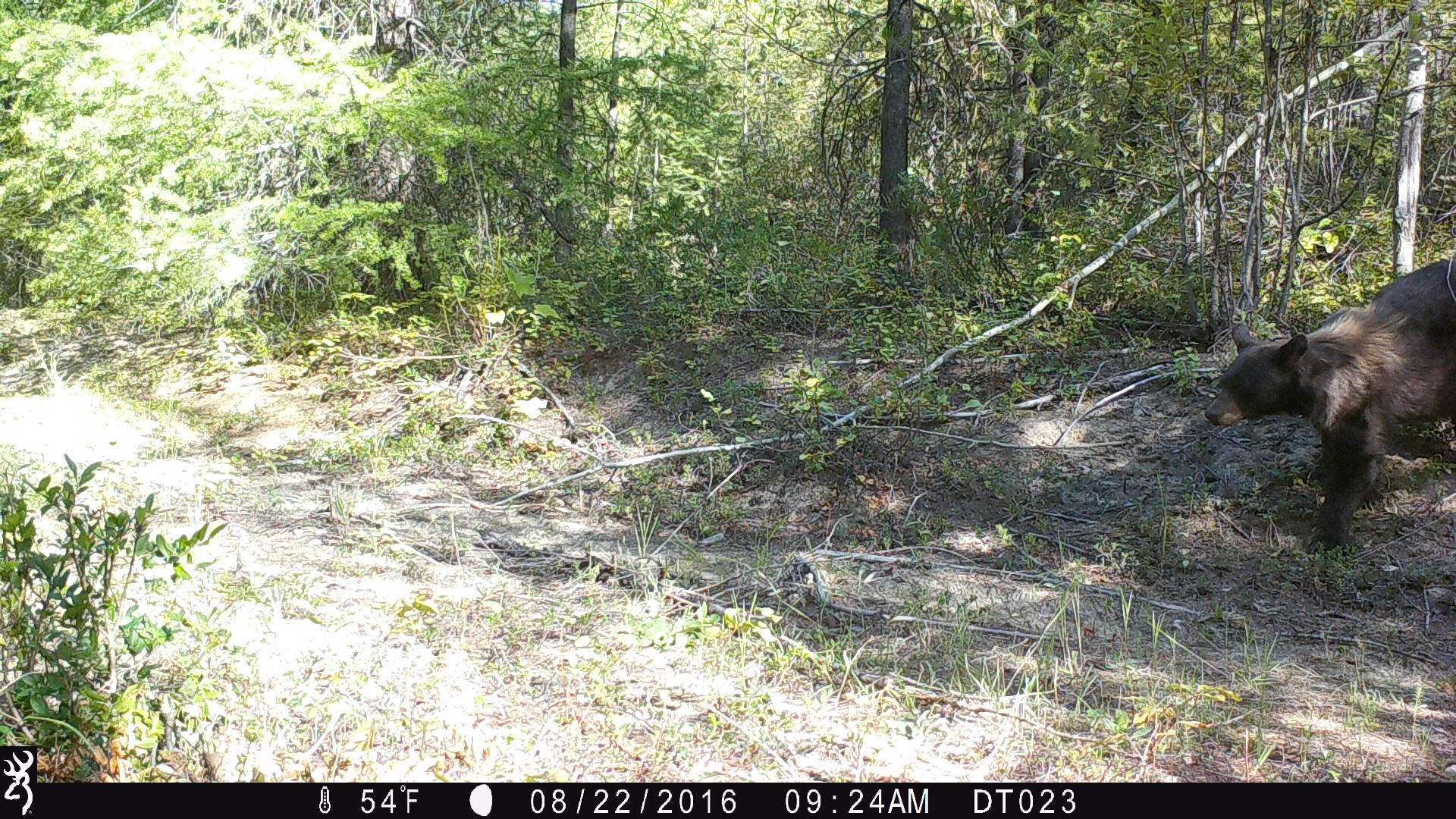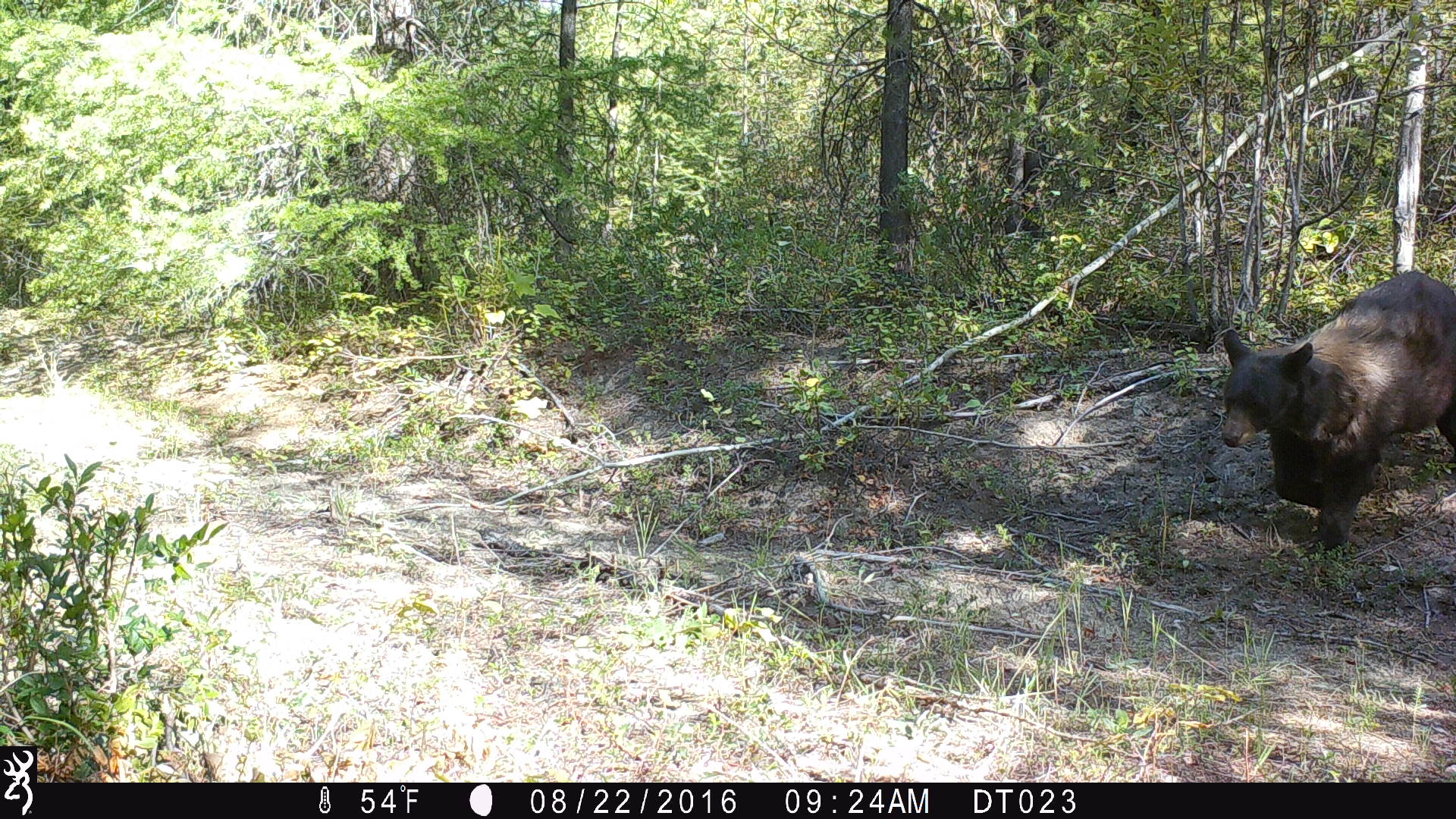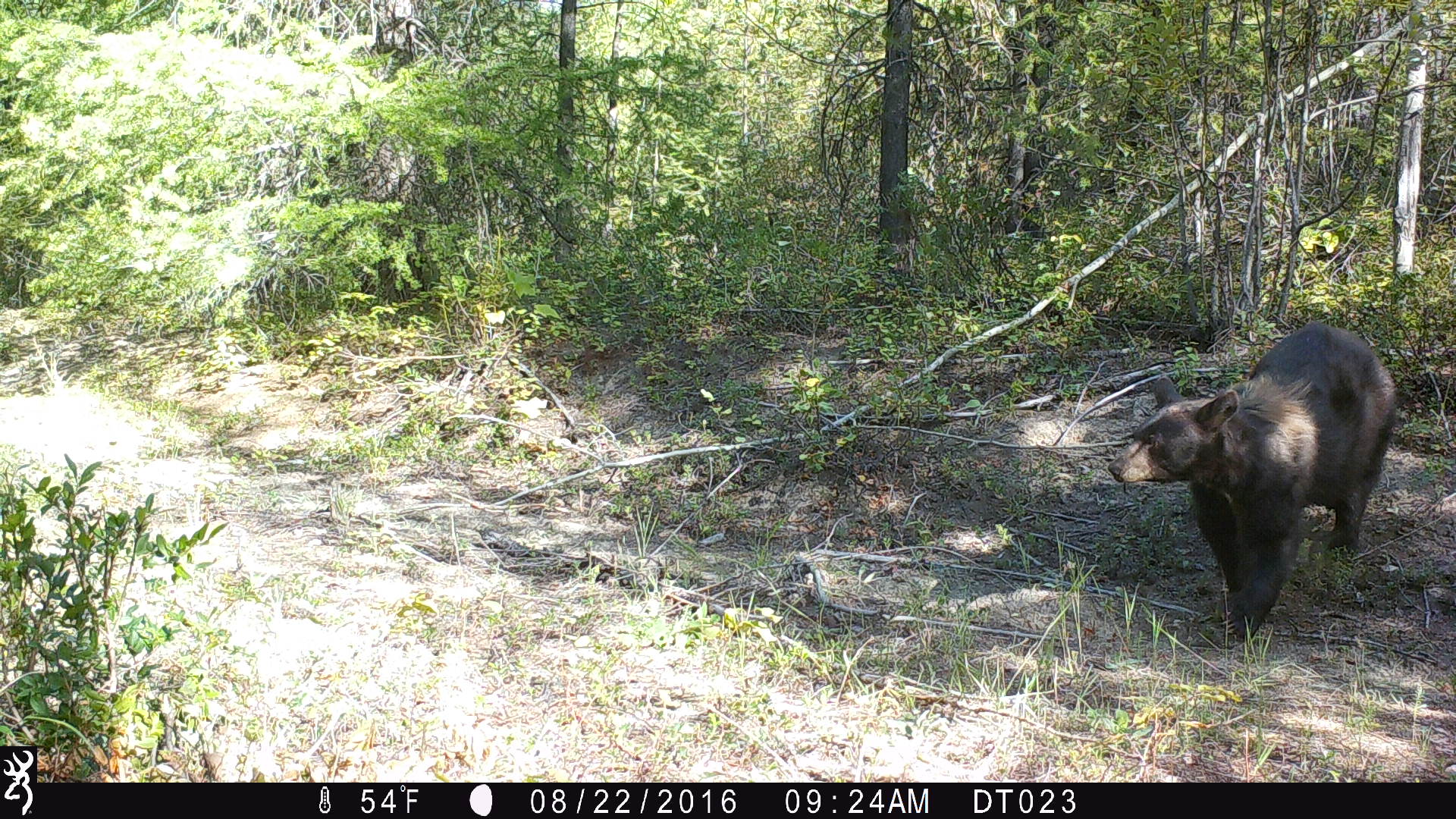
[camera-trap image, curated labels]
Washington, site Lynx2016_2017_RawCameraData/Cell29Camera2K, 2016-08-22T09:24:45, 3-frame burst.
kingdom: Animalia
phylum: Chordata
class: Mammalia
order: Carnivora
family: Ursidae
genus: Ursus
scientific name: Ursus americanus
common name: american black bear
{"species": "Ursus americanus (american black bear)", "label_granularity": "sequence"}